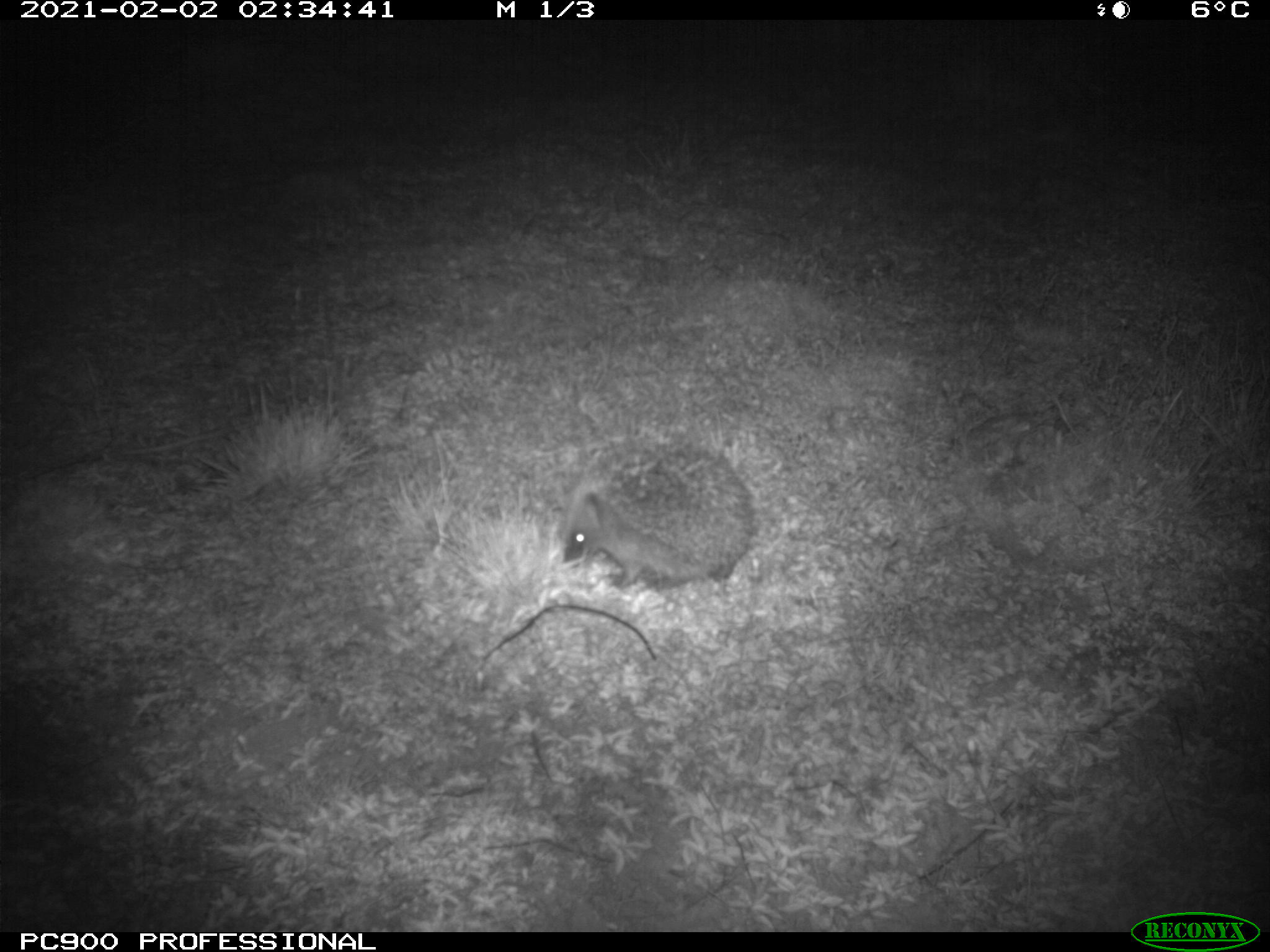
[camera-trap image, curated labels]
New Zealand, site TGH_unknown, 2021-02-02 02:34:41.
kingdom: Animalia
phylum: Chordata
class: Mammalia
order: Eulipotyphla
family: Erinaceidae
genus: Erinaceus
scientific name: Erinaceus europaeus europaeus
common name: european hedgehog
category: hedgehog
Hedgehog (european hedgehog) (Erinaceus europaeus europaeus).